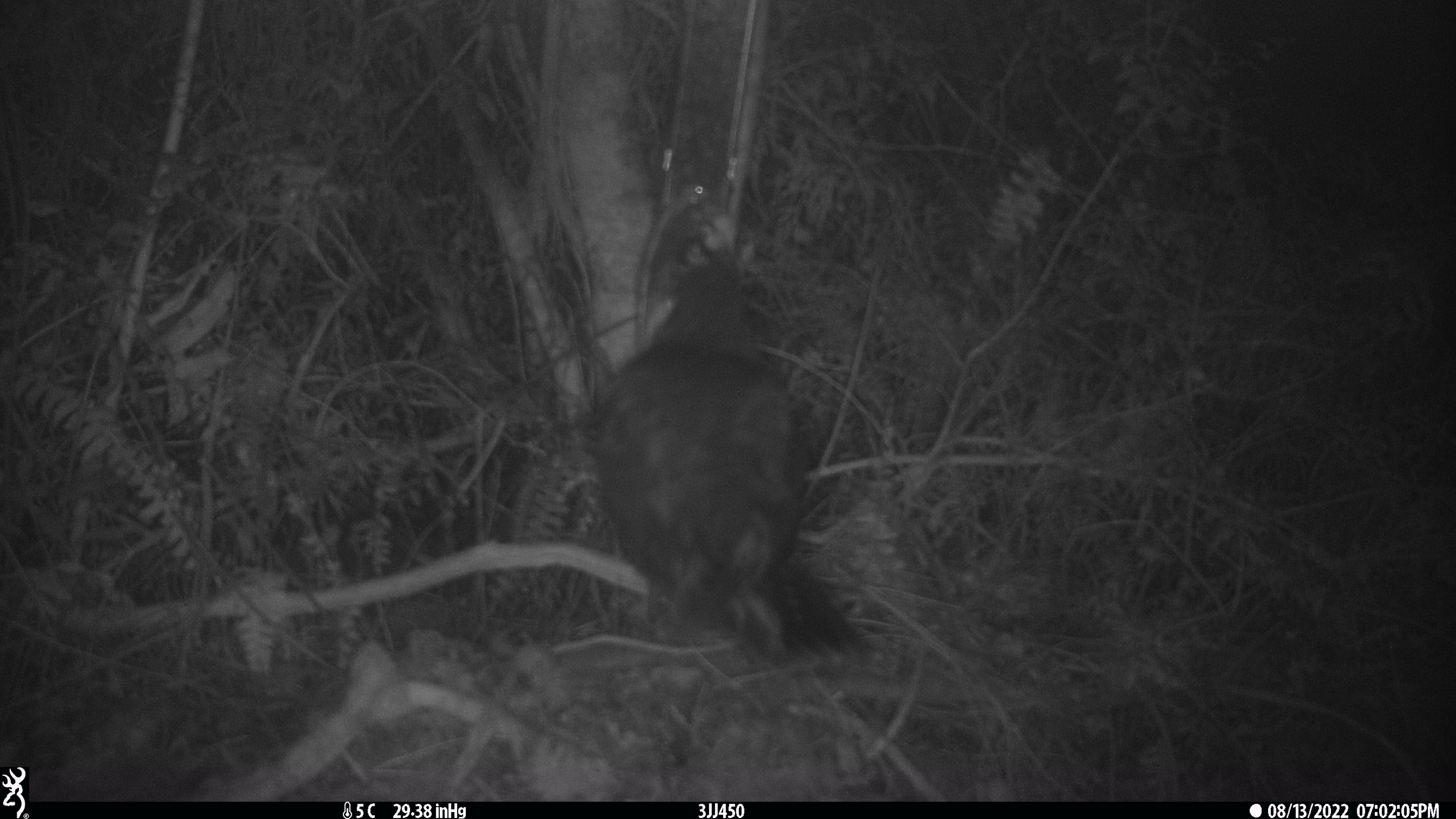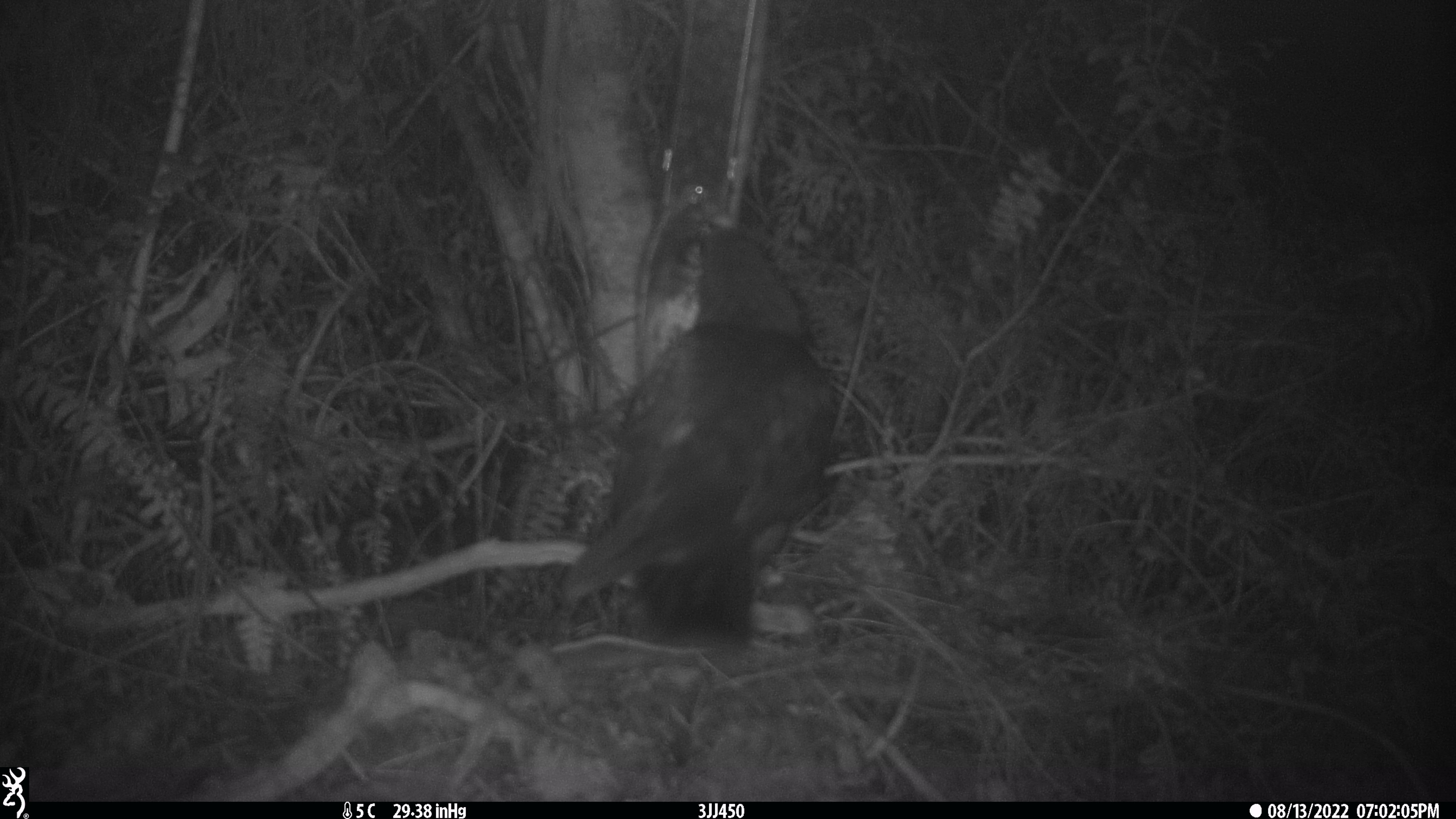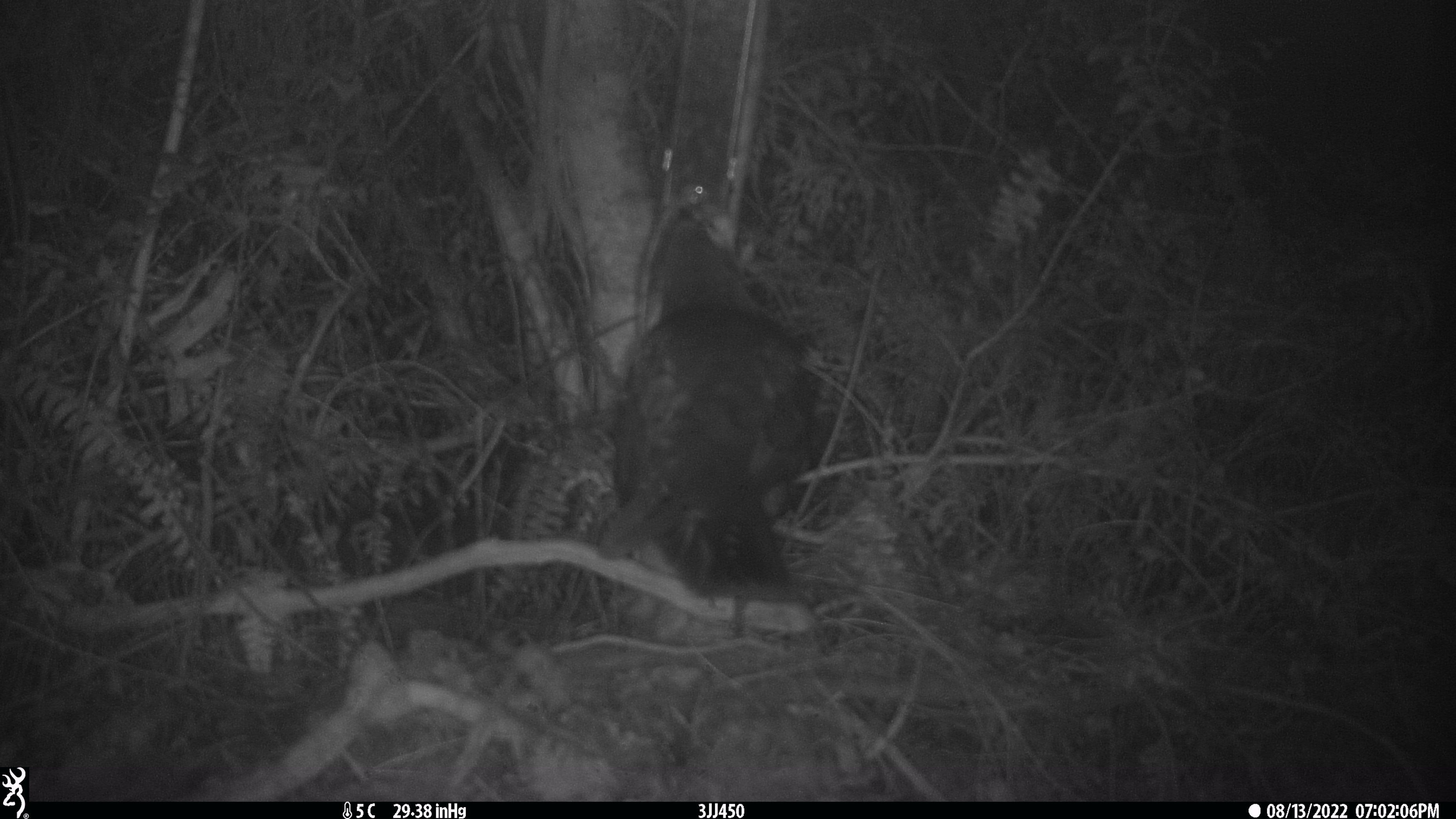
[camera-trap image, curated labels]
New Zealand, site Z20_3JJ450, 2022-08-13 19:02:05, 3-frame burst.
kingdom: Animalia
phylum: Chordata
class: Aves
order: Psittaciformes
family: Strigopidae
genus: Nestor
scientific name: Nestor notabilis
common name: kea